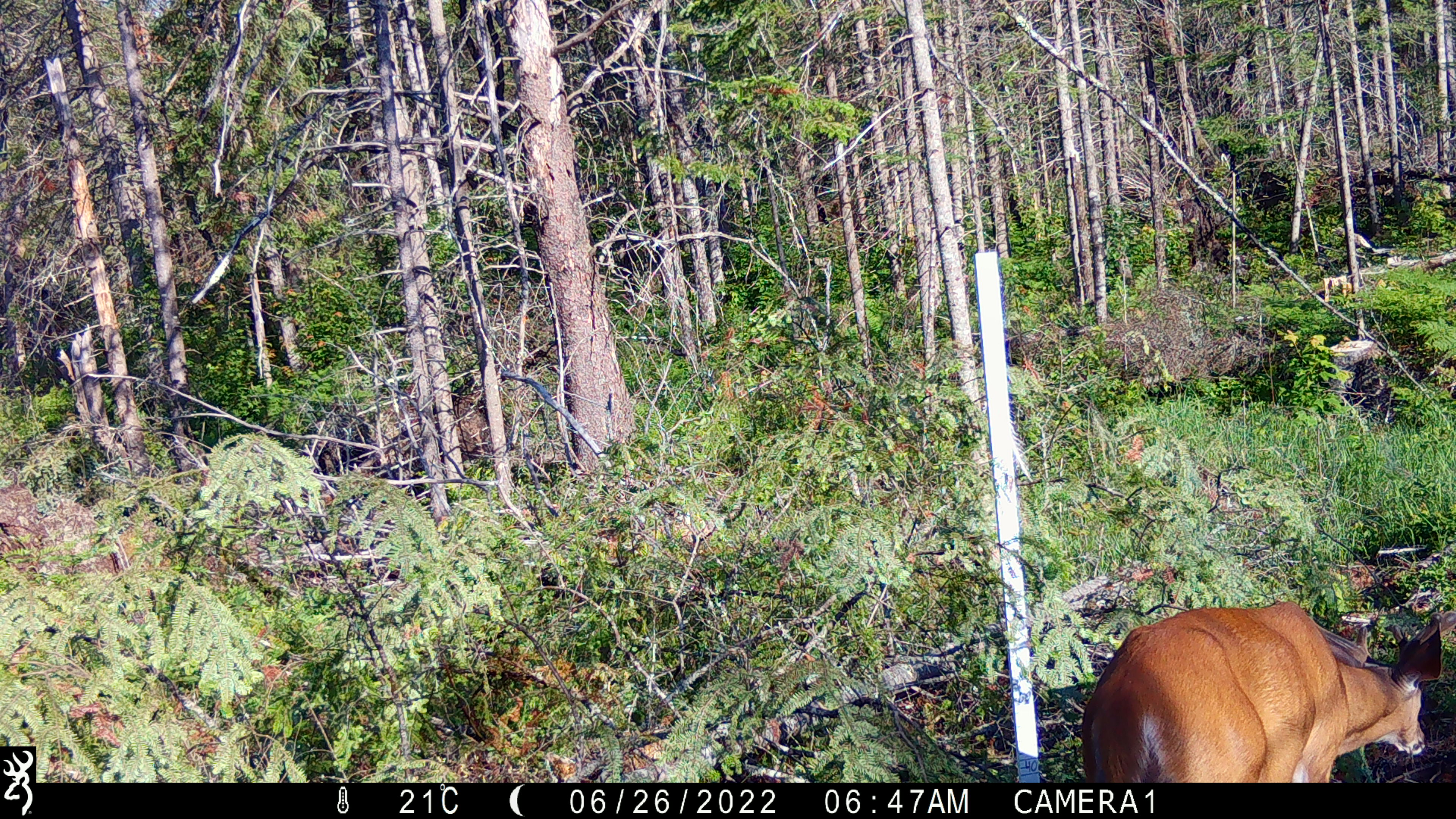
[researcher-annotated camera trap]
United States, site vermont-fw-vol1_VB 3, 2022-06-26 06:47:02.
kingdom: Animalia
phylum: Chordata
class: Mammalia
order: Artiodactyla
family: Cervidae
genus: Odocoileus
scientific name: Odocoileus virginianus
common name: white-tailed deer